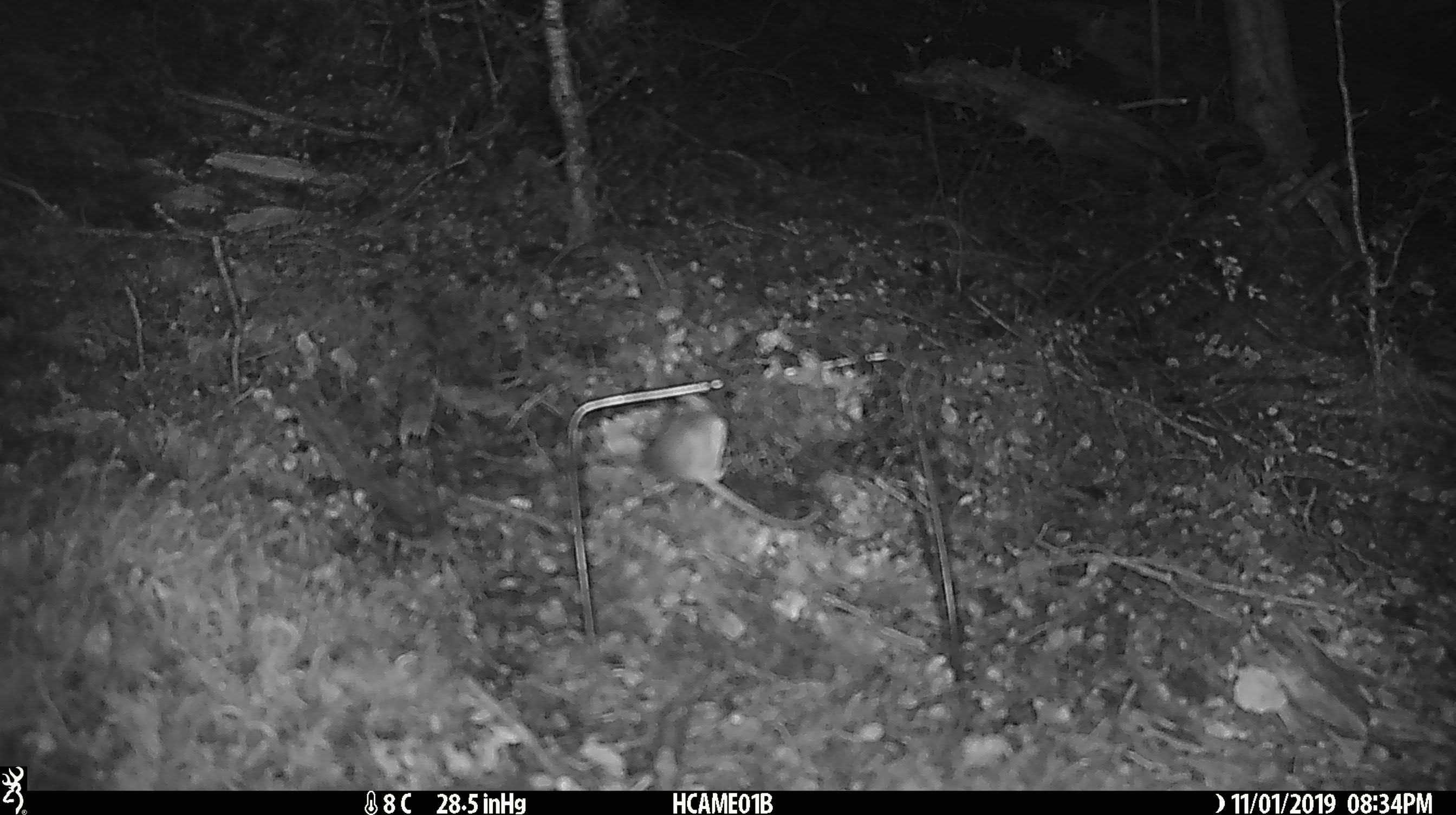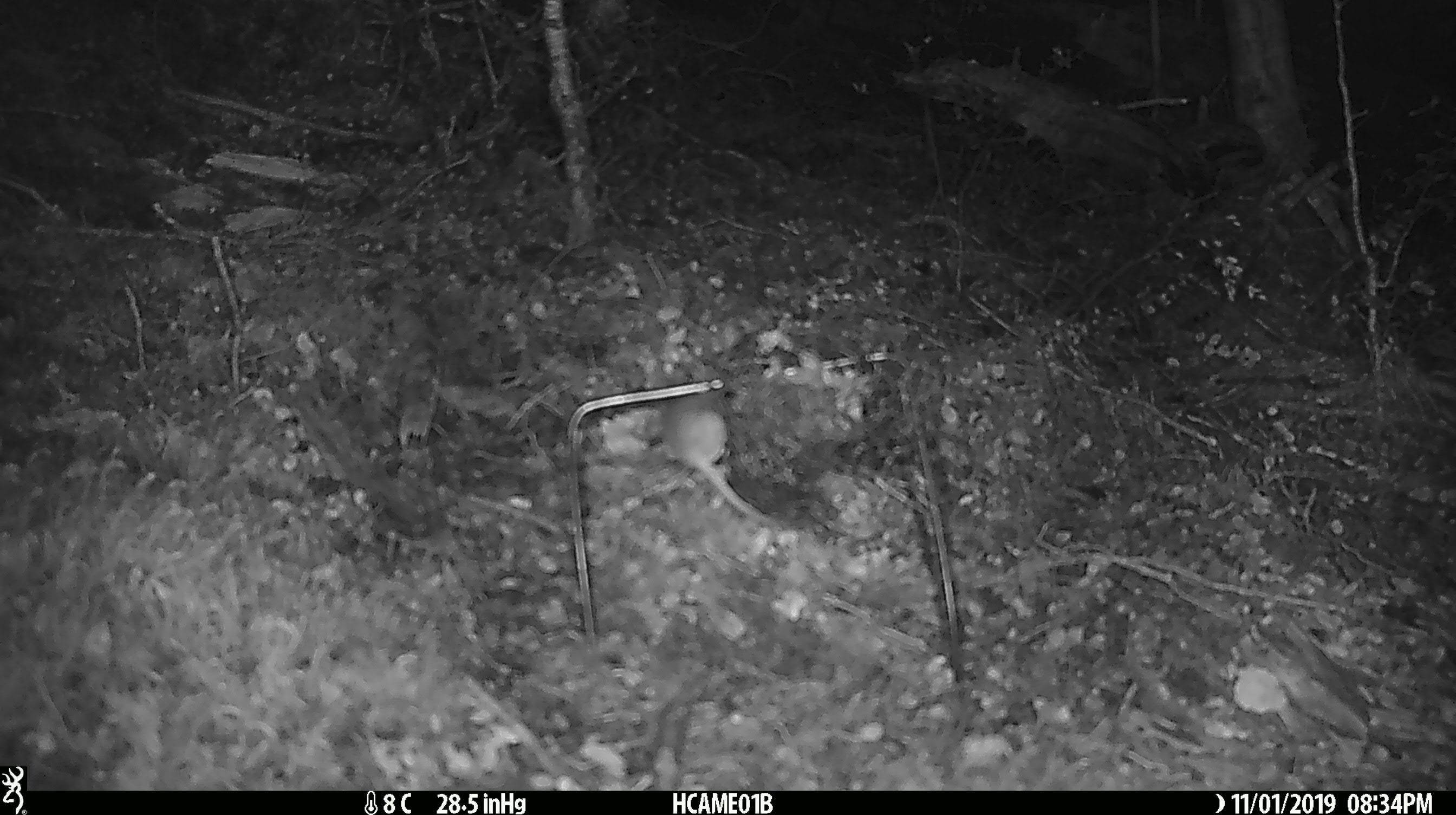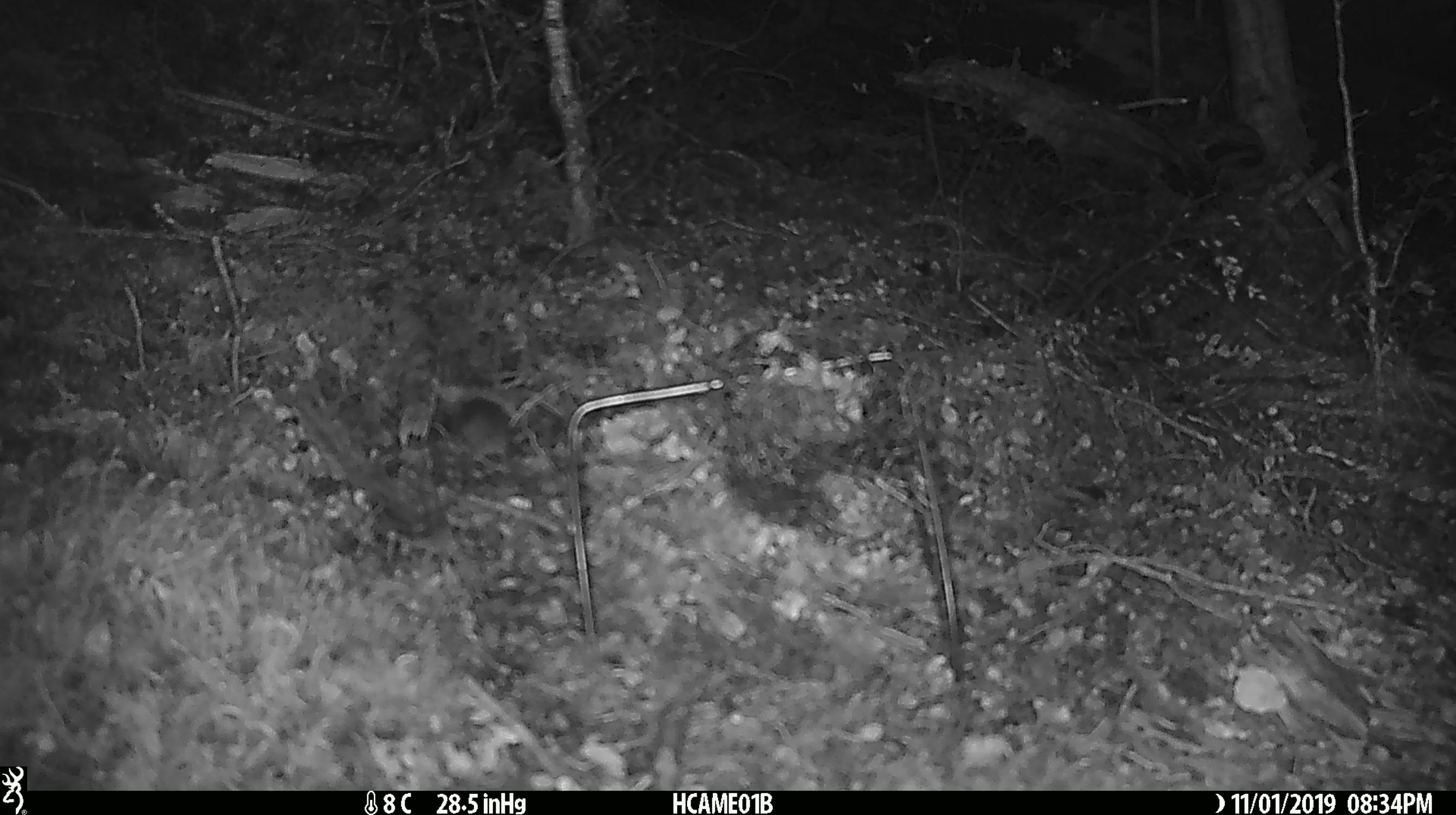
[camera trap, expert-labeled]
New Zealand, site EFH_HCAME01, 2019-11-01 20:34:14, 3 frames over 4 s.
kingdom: Animalia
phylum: Chordata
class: Mammalia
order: Rodentia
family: Muridae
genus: Mus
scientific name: Mus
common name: mouse